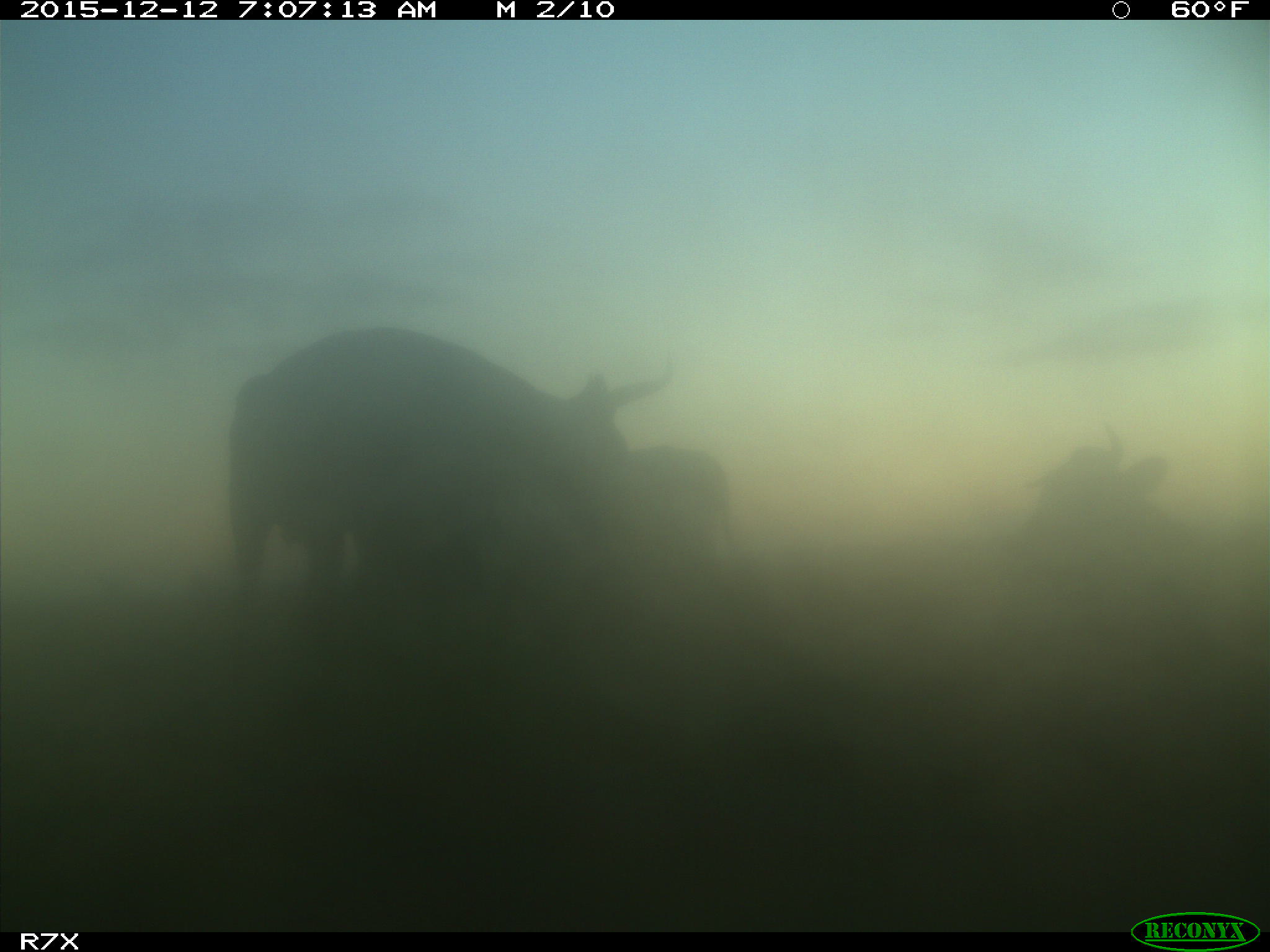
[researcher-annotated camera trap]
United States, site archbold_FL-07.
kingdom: Animalia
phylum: Chordata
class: Mammalia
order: Artiodactyla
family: Bovidae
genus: Bos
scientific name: Bos taurus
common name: domestic cow